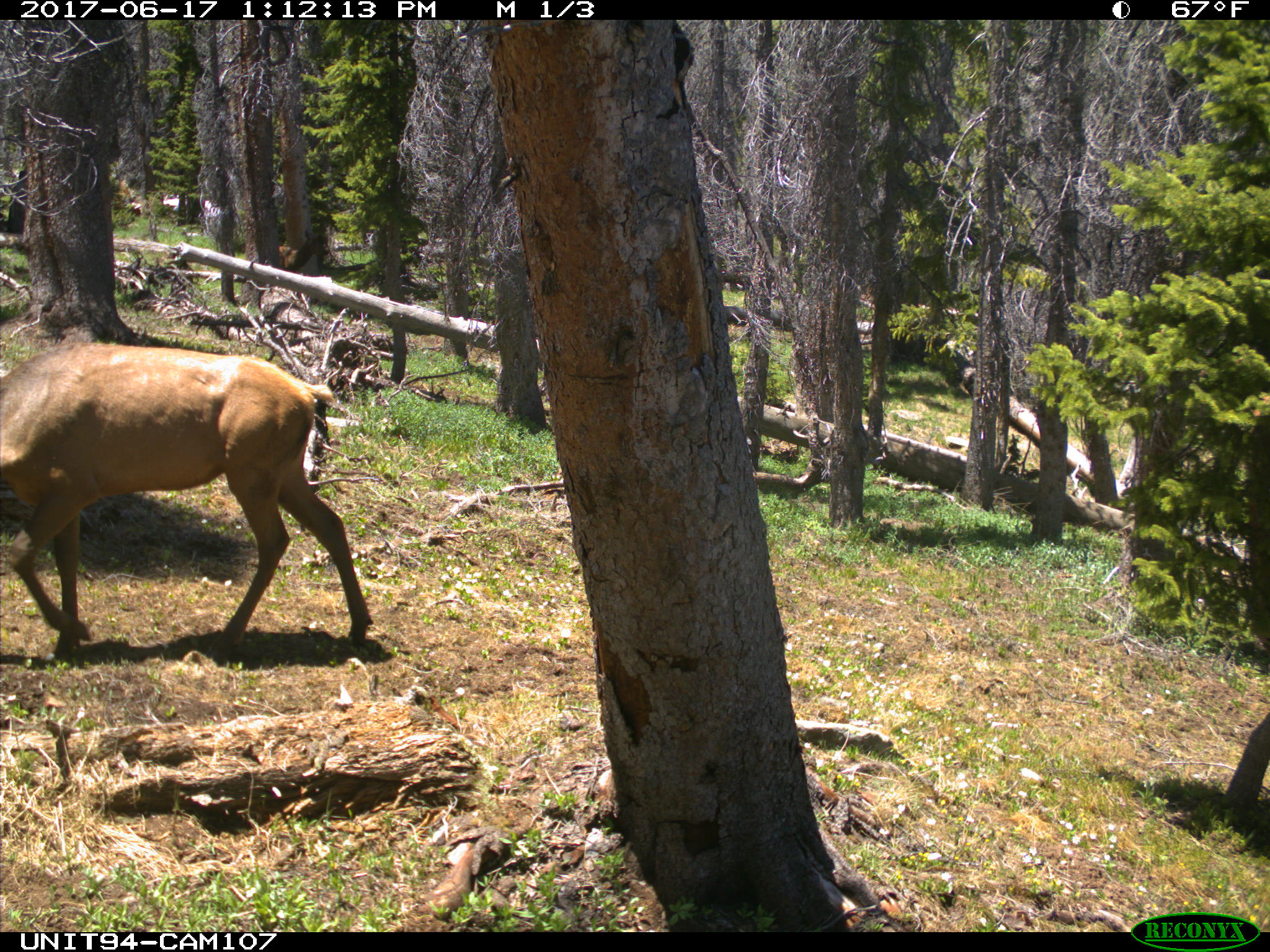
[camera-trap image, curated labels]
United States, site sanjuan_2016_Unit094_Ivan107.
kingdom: Animalia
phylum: Chordata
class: Mammalia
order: Artiodactyla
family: Cervidae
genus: Cervus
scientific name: Cervus elaphus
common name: red deer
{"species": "Cervus elaphus (red deer)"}